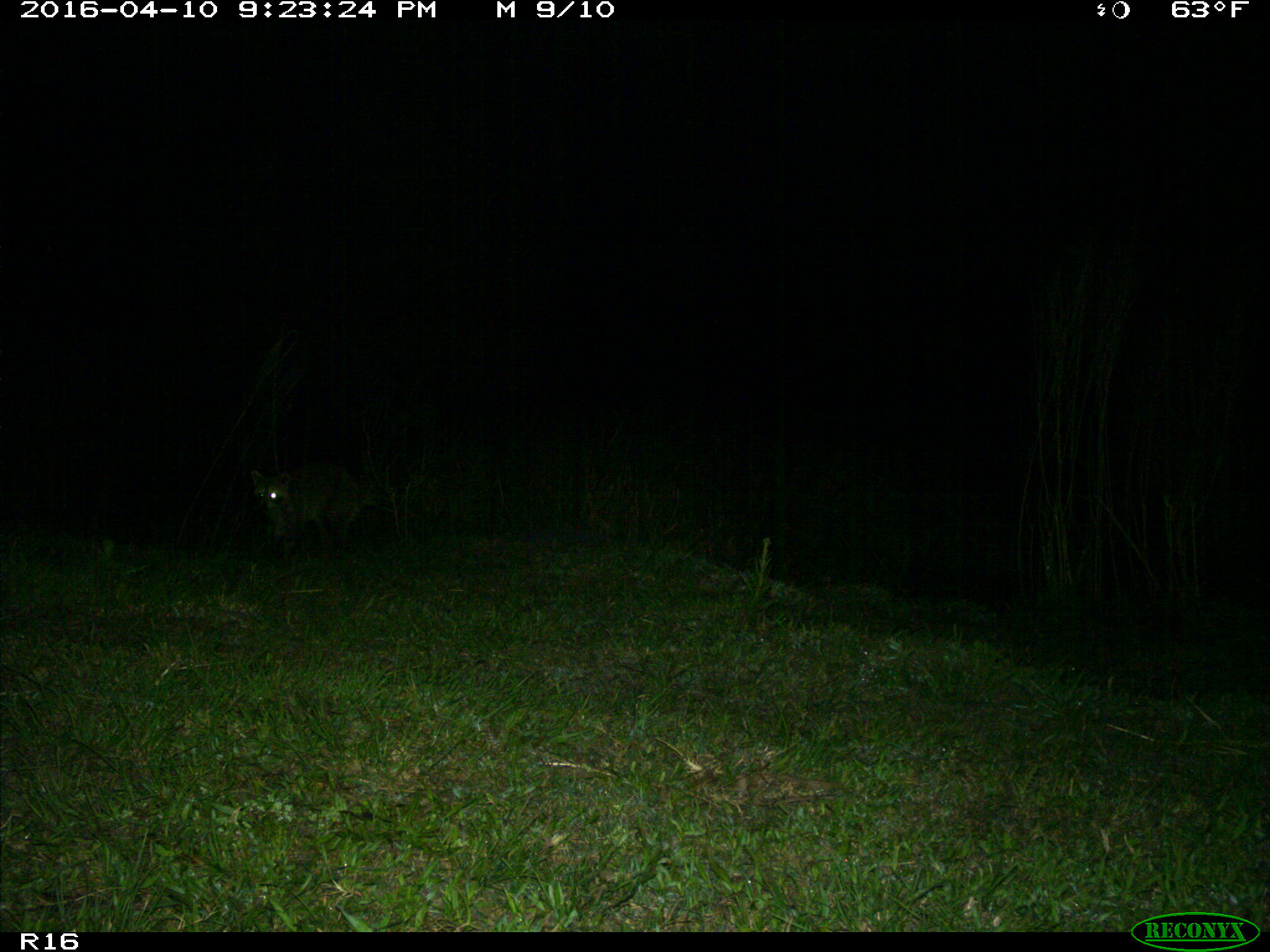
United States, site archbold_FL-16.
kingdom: Animalia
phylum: Chordata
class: Mammalia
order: Carnivora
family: Procyonidae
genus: Procyon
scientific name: Procyon lotor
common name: common raccoon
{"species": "Procyon lotor (common raccoon)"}